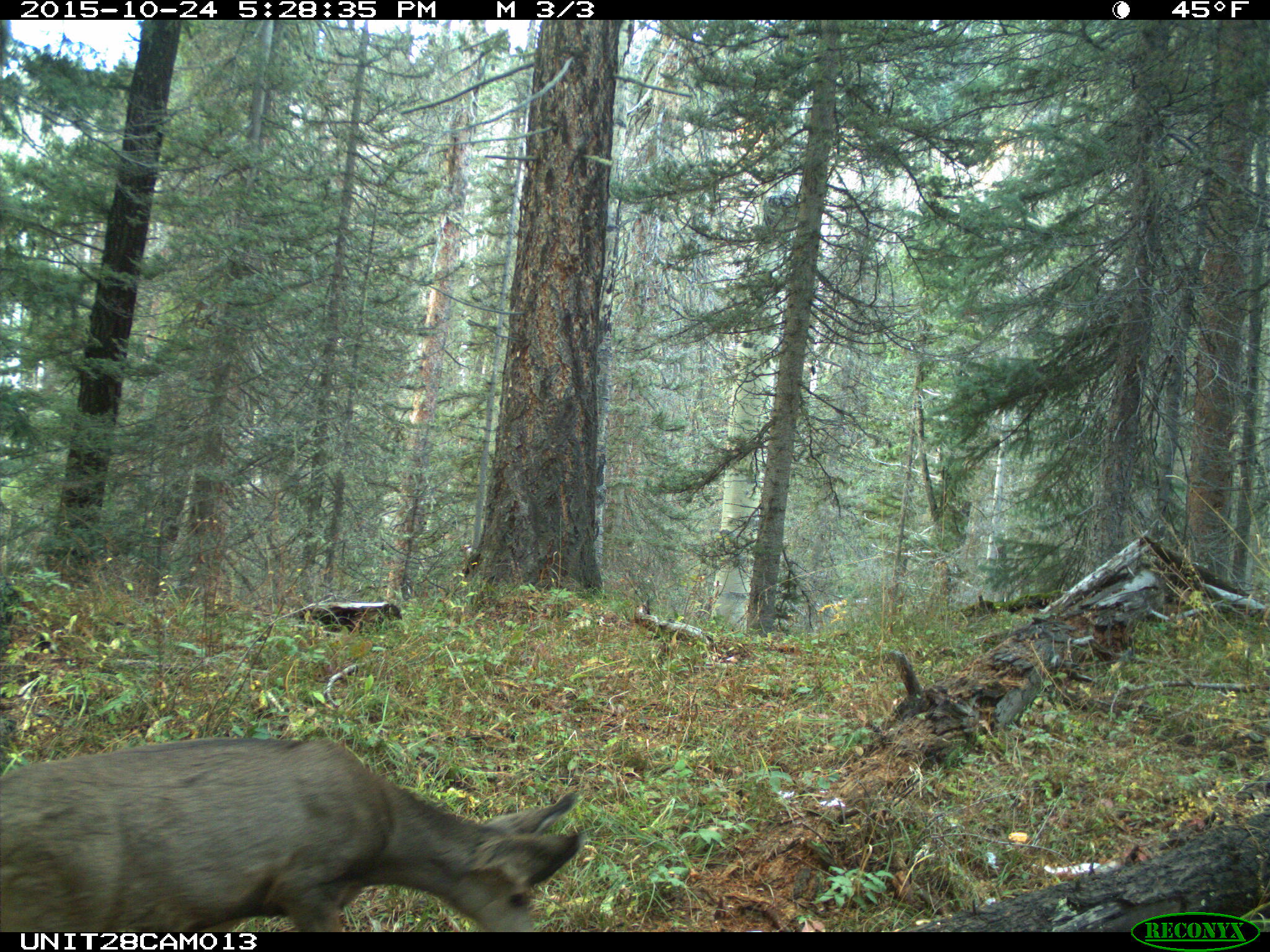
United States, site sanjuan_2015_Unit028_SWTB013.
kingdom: Animalia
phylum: Chordata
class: Mammalia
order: Artiodactyla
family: Cervidae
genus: Odocoileus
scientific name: Odocoileus hemionus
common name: mule deer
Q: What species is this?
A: Odocoileus hemionus (mule deer).